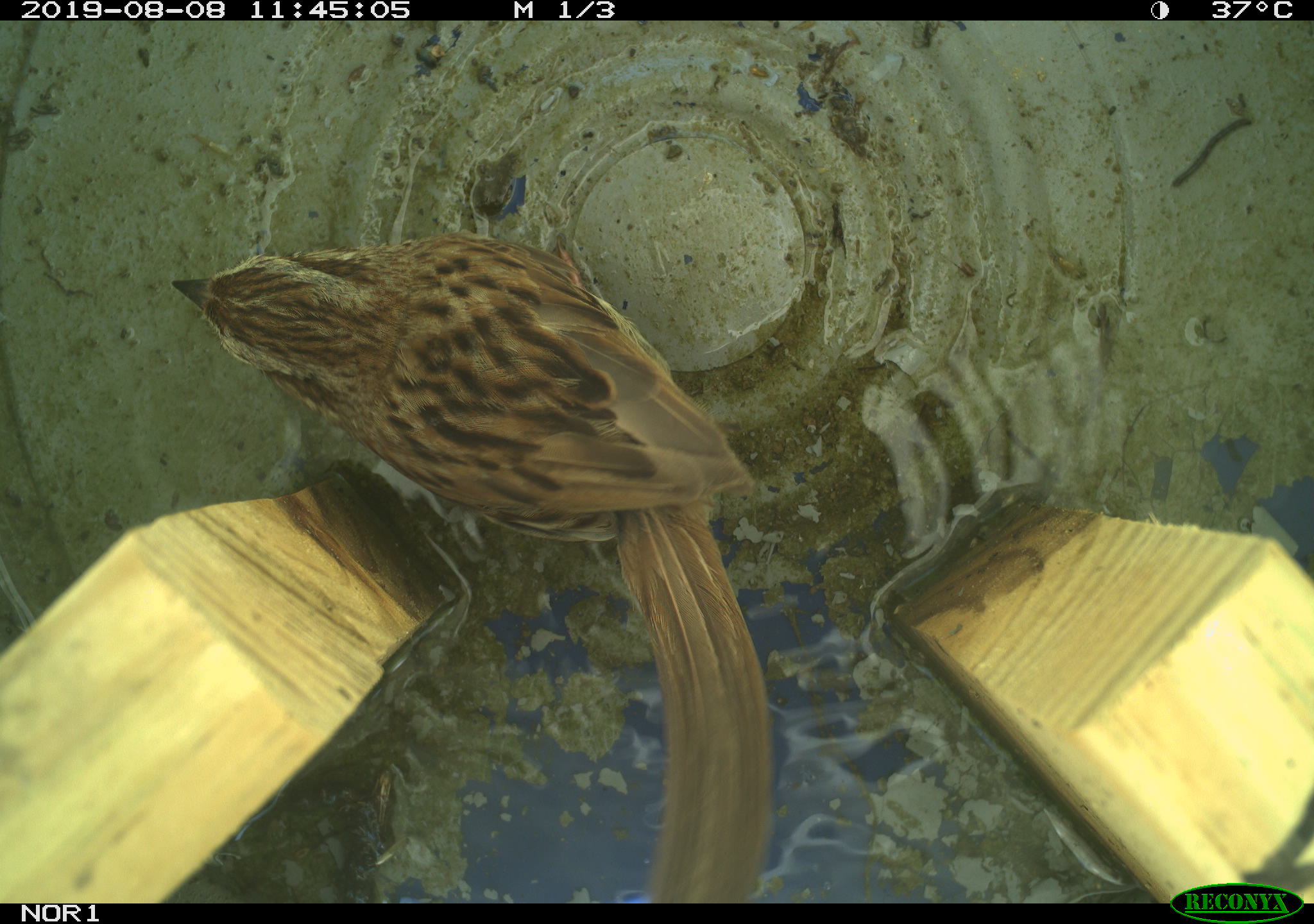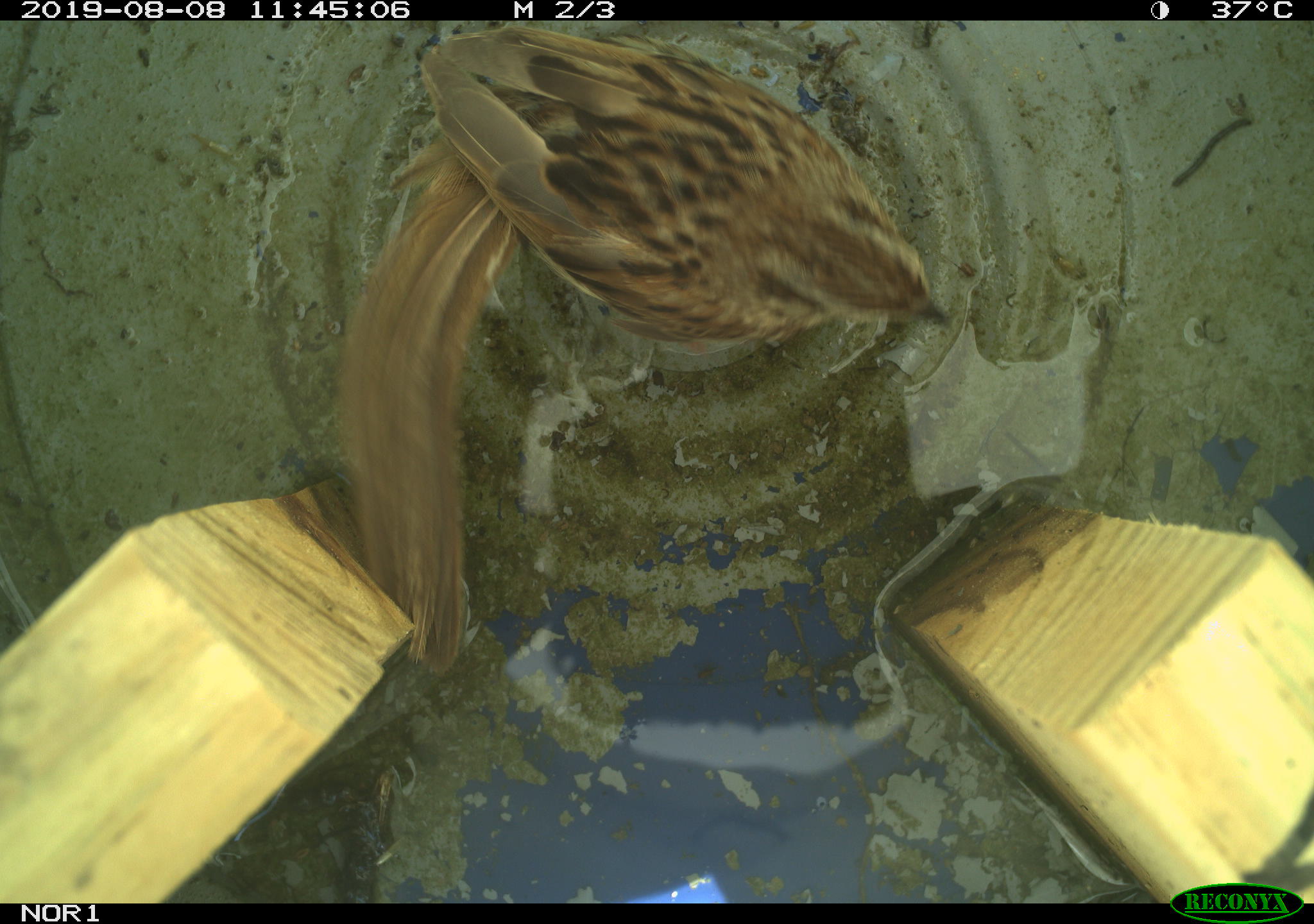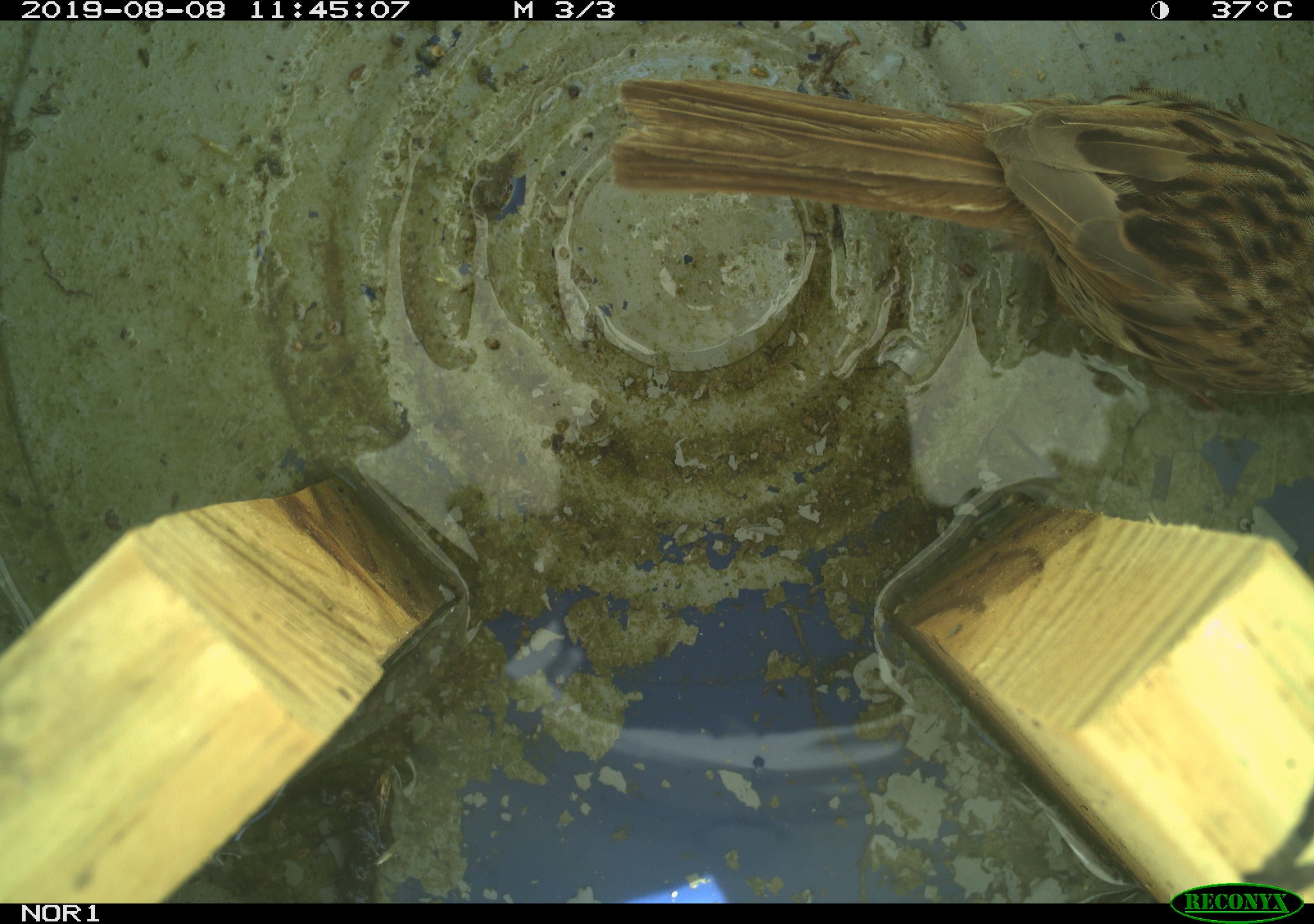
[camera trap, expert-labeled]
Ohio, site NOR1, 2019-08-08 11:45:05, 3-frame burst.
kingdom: Animalia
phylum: Chordata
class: Aves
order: Passeriformes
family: Passerellidae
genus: Melospiza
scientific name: Melospiza melodia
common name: song sparrow